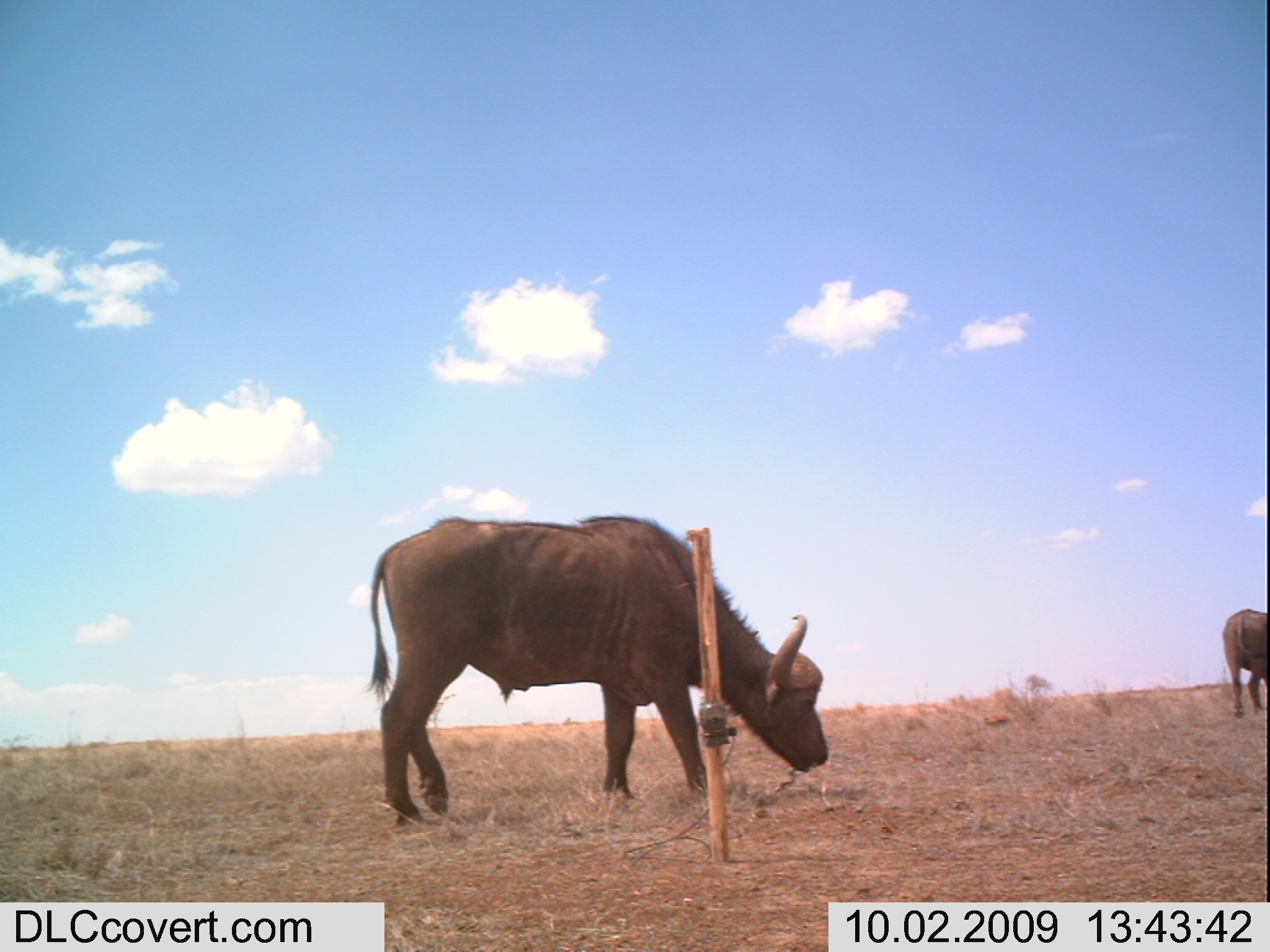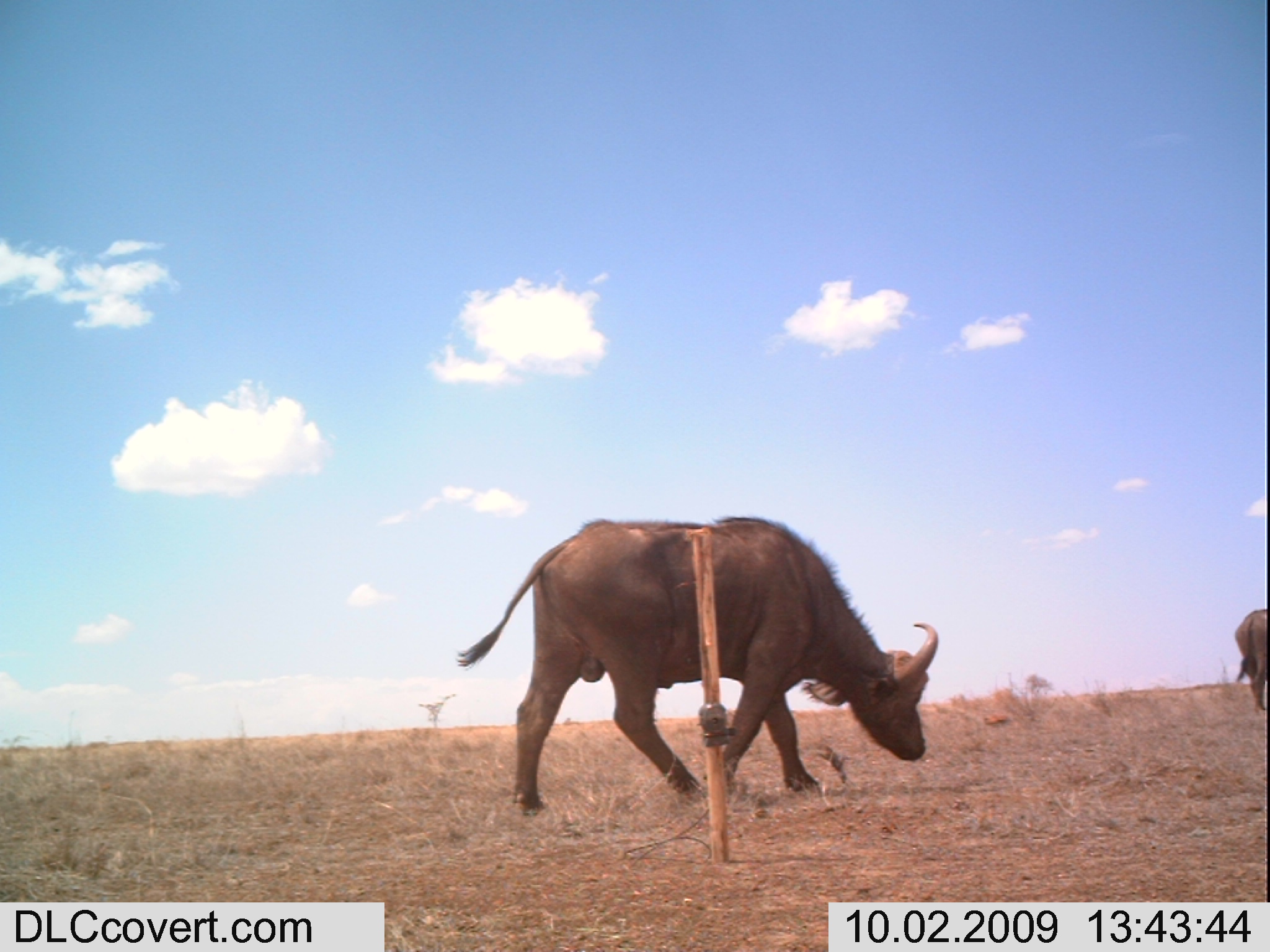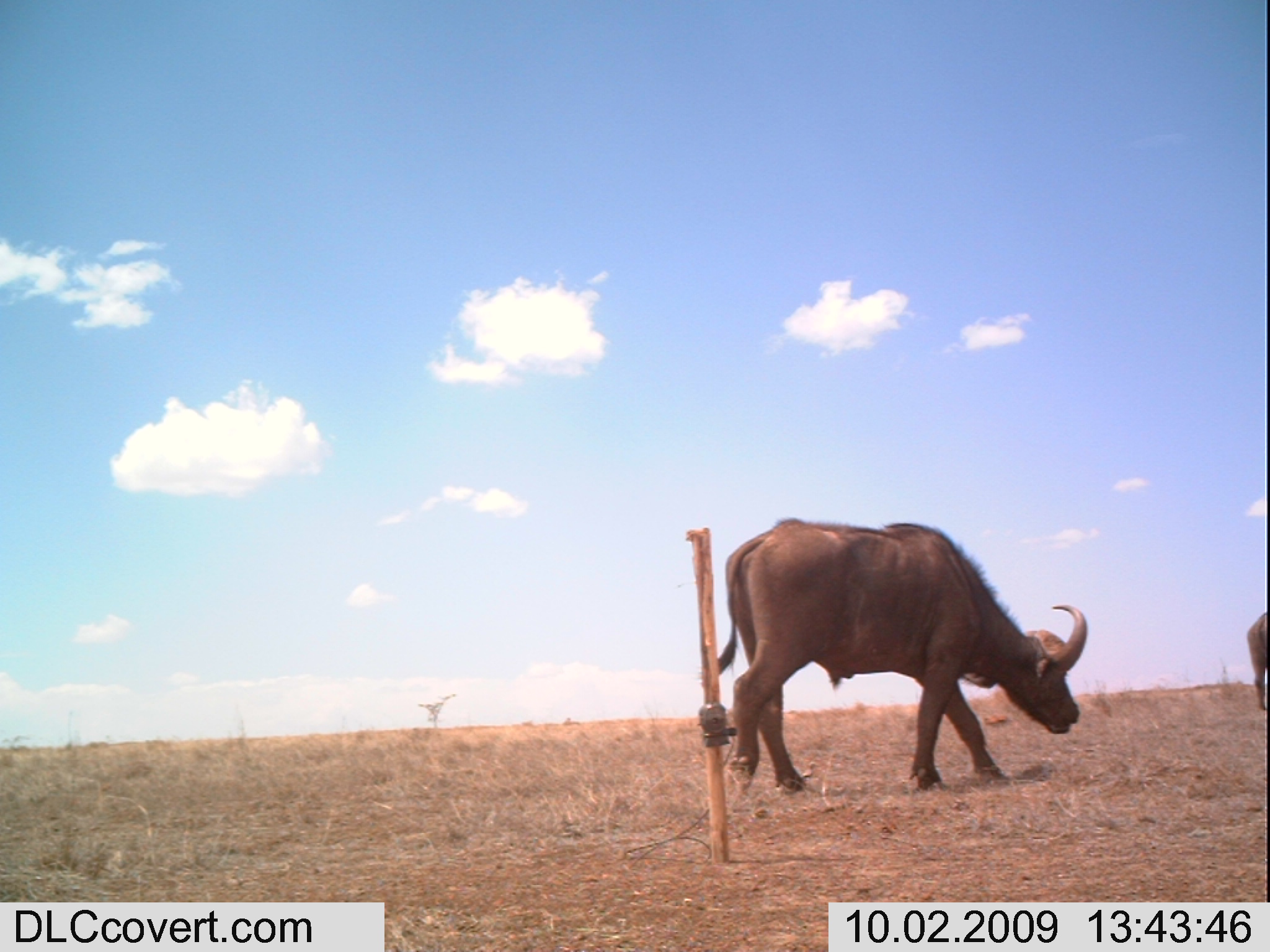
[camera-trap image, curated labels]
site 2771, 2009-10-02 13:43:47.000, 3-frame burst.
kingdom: Animalia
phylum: Chordata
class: Mammalia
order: Artiodactyla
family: Bovidae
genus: Syncerus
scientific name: Syncerus caffer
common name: african buffalo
Syncerus caffer (african buffalo), count 2.